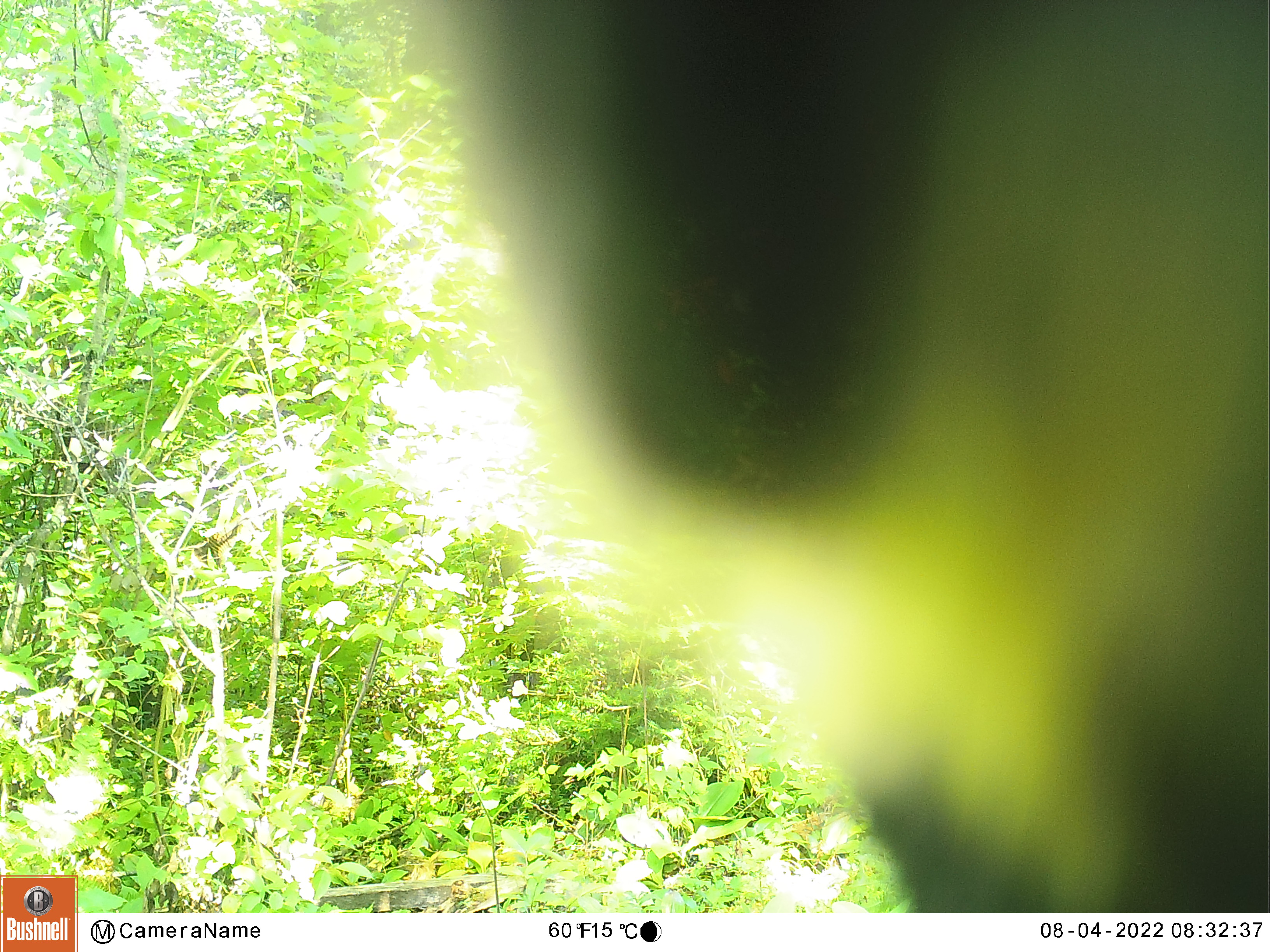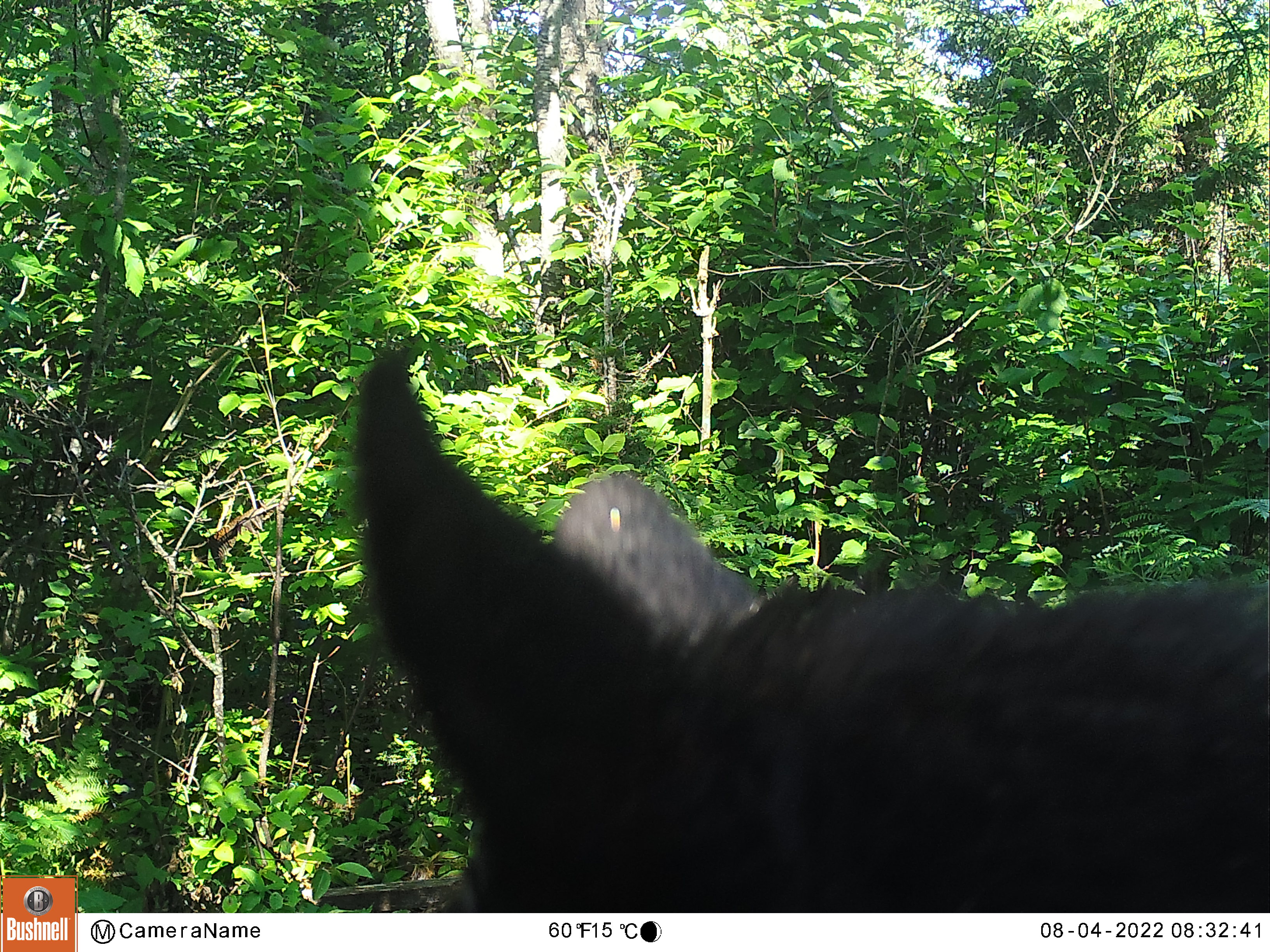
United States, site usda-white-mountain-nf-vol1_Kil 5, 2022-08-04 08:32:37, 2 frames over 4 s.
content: unidentified animal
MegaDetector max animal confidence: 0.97